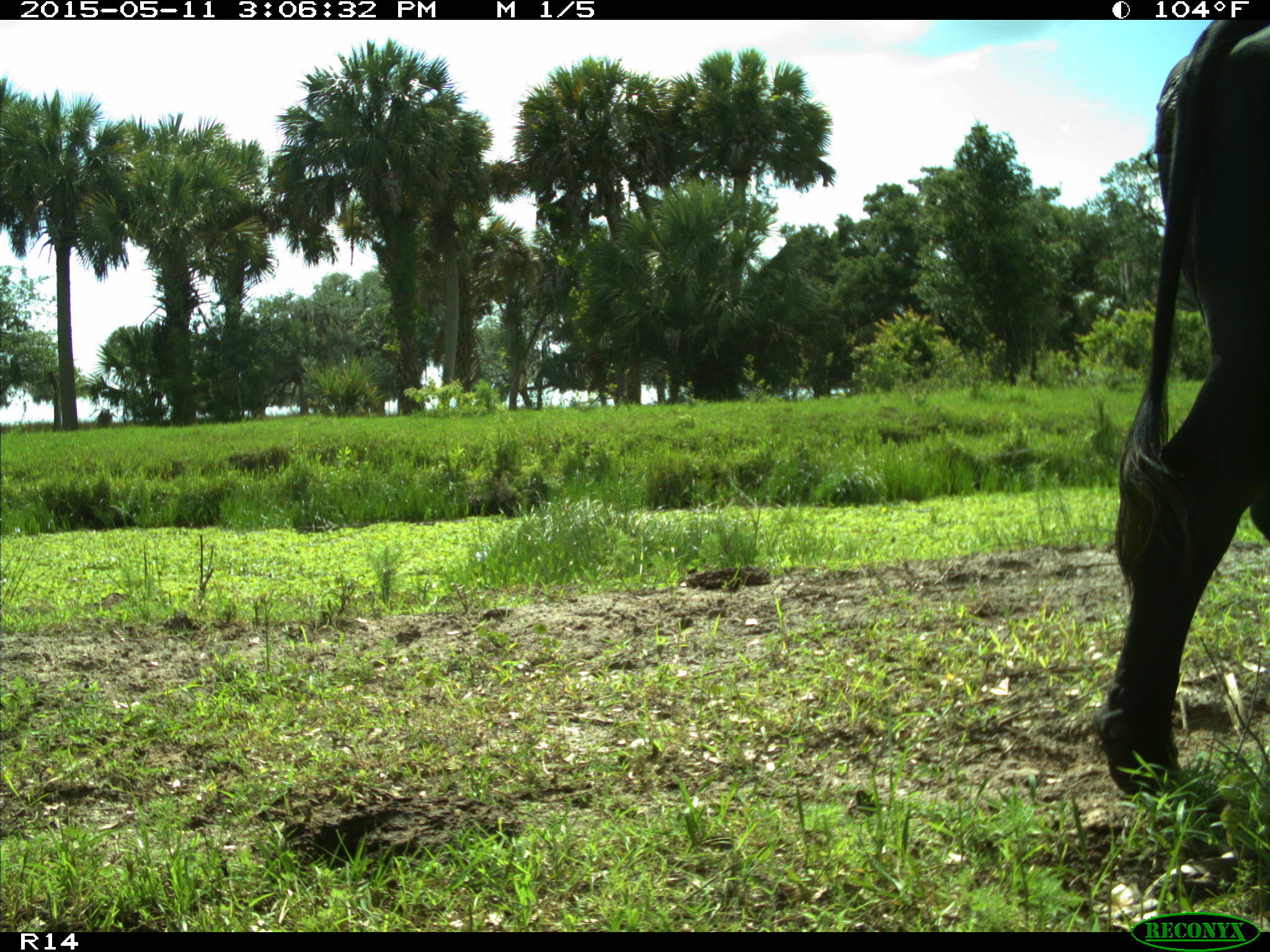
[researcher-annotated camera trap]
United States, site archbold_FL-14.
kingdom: Animalia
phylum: Chordata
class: Mammalia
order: Artiodactyla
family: Bovidae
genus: Bos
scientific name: Bos taurus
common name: domestic cow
Bos taurus (domestic cow).